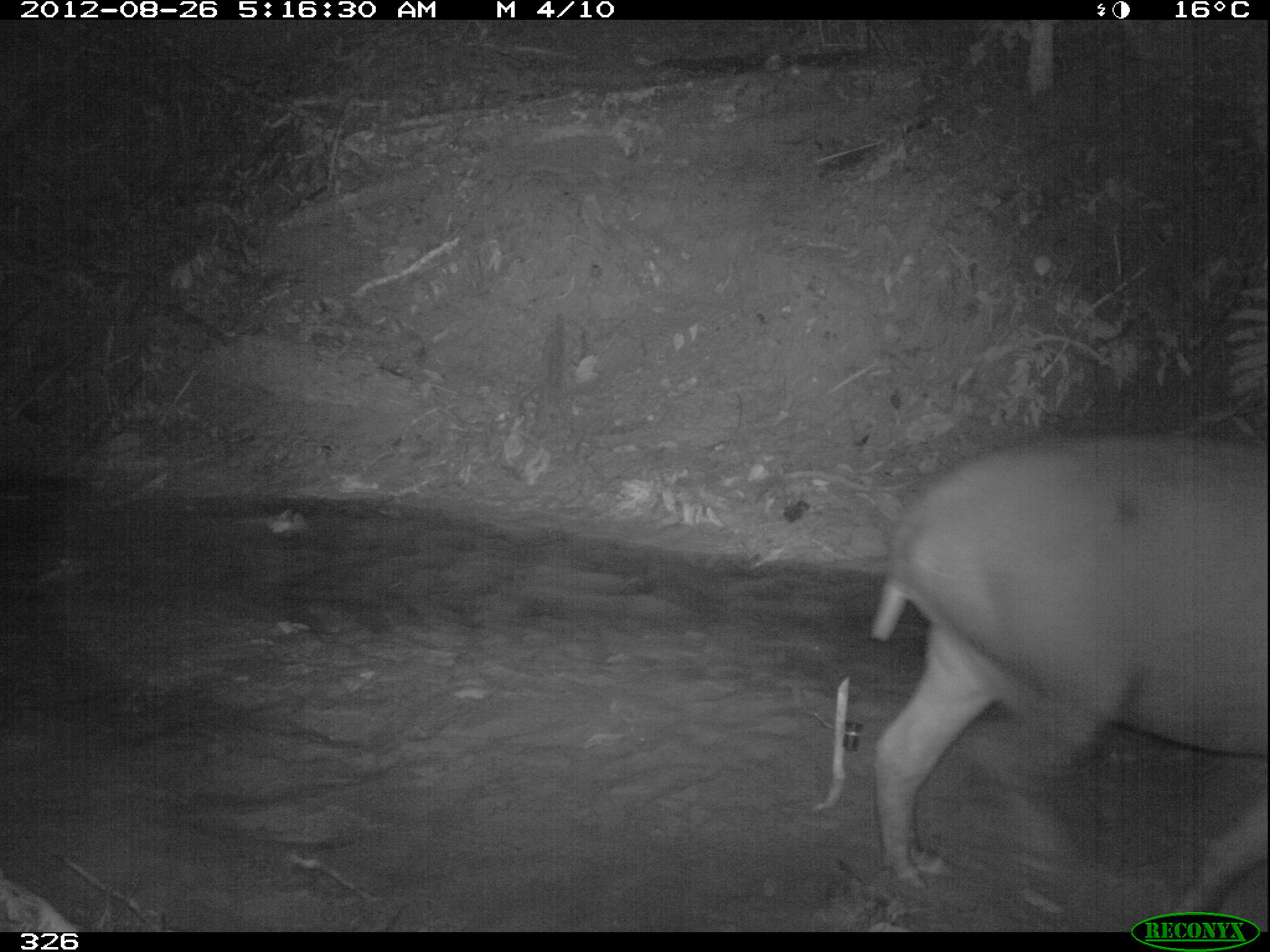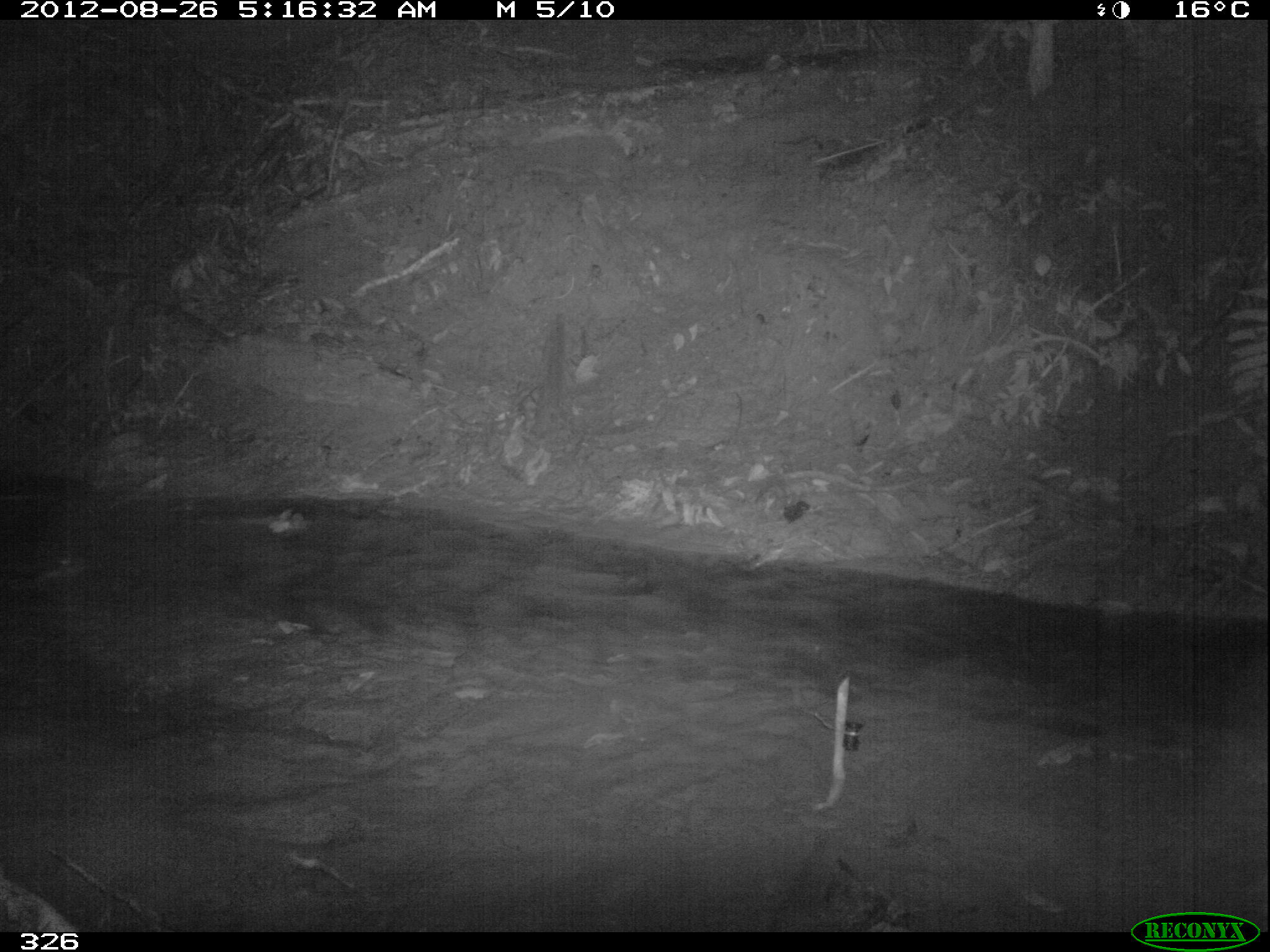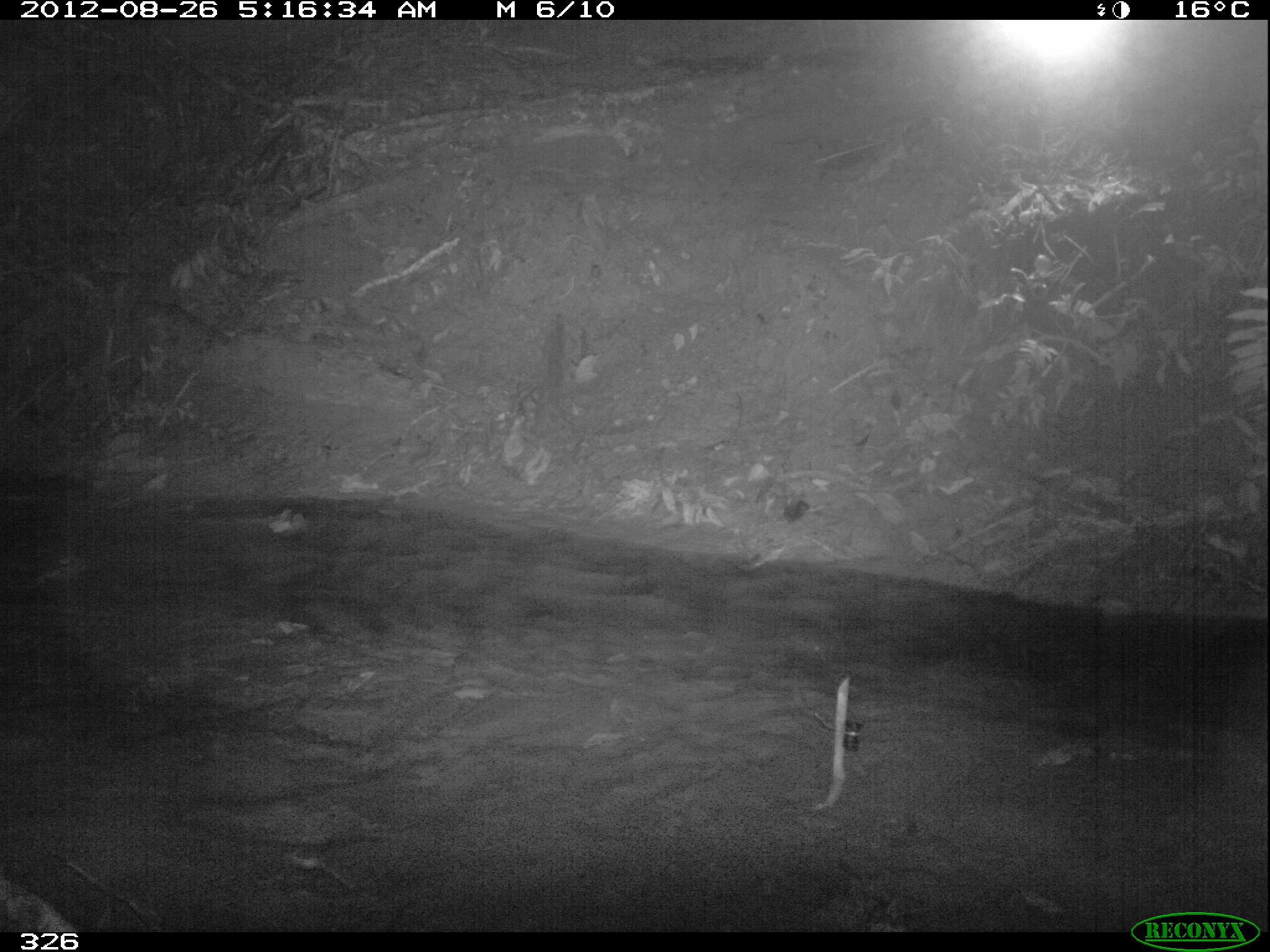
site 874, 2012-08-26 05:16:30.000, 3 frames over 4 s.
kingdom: Animalia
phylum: Chordata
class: Mammalia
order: Perissodactyla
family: Tapiridae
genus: Tapirus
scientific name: Tapirus terrestris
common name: south american tapir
Tapirus terrestris (south american tapir).